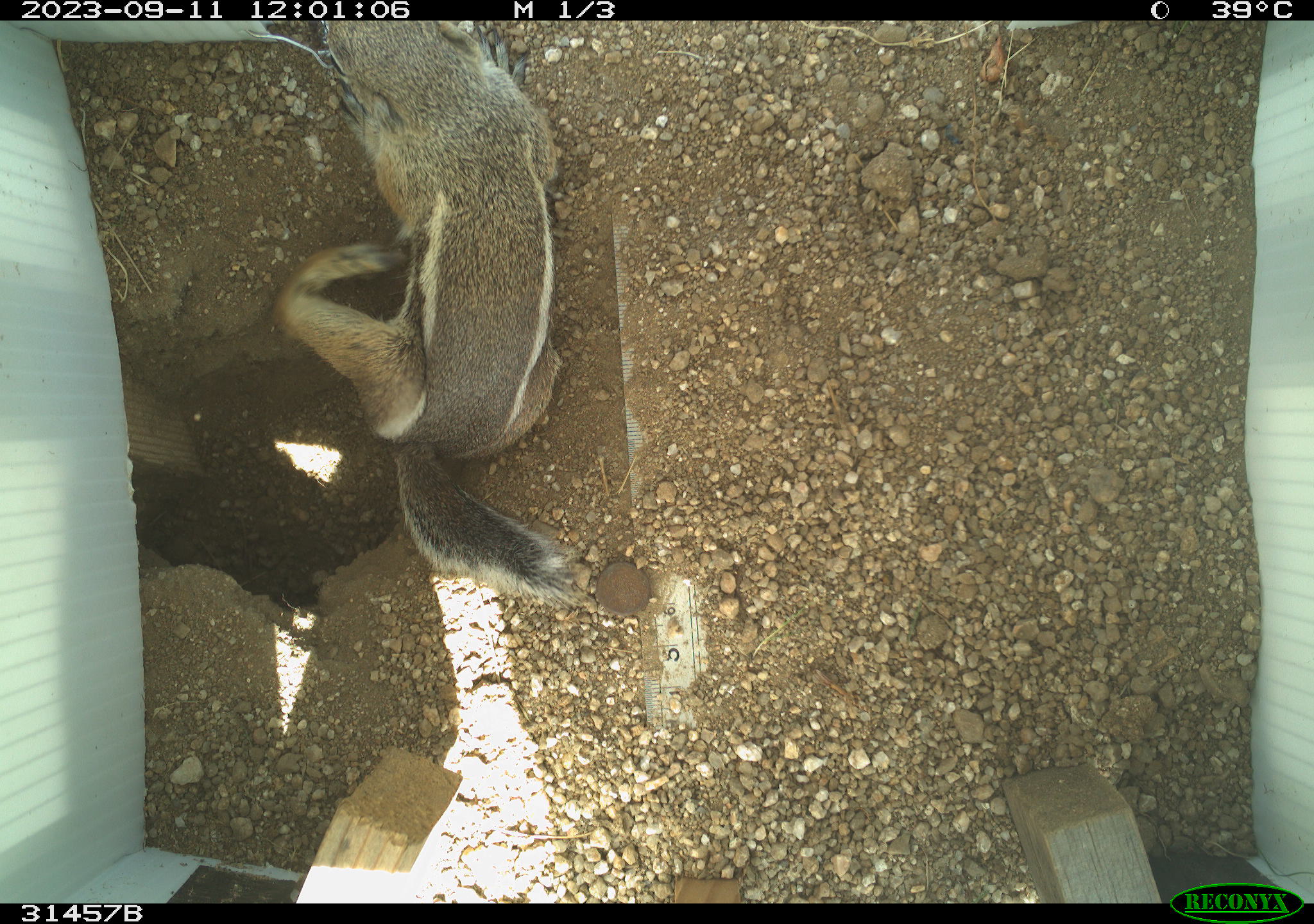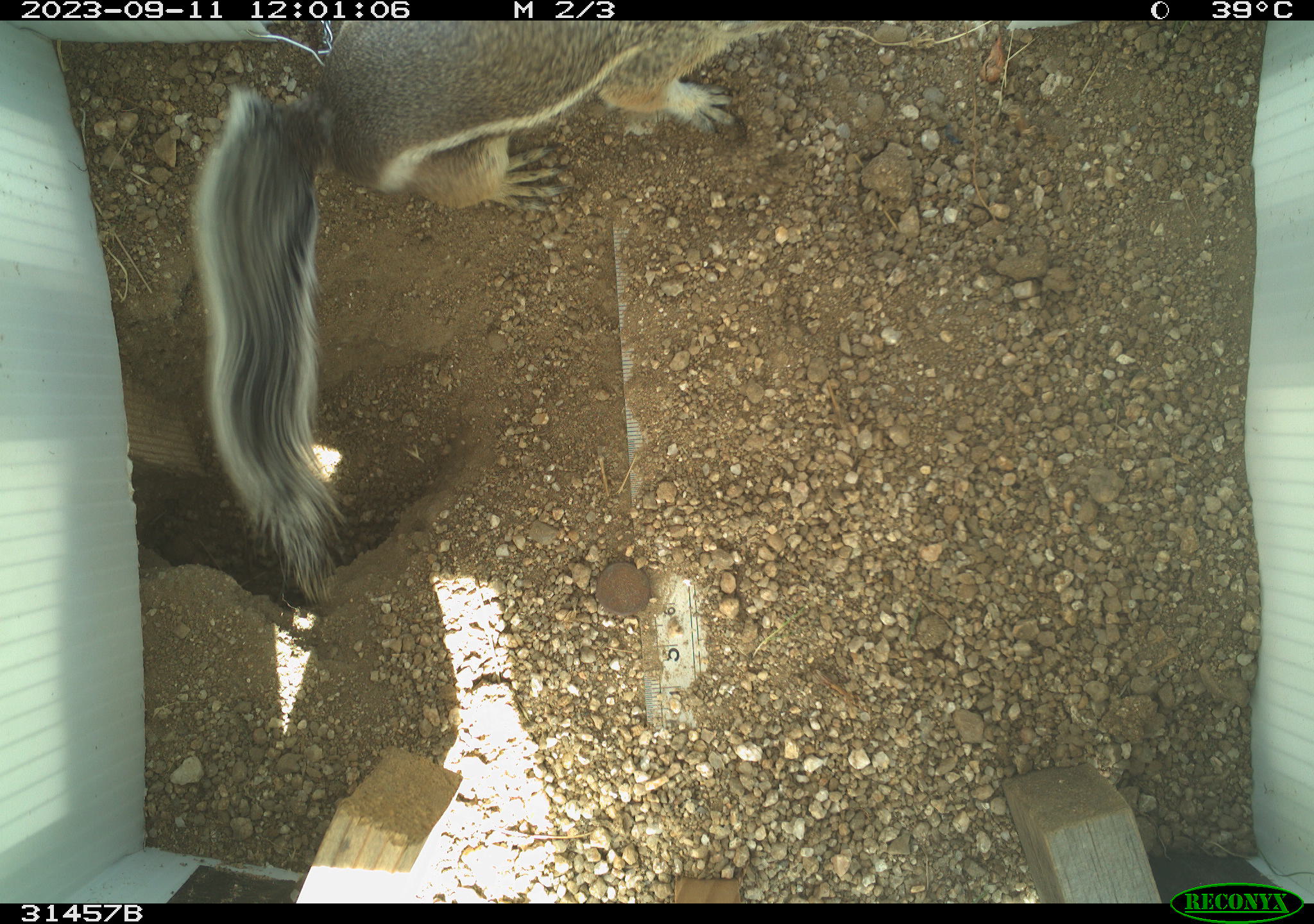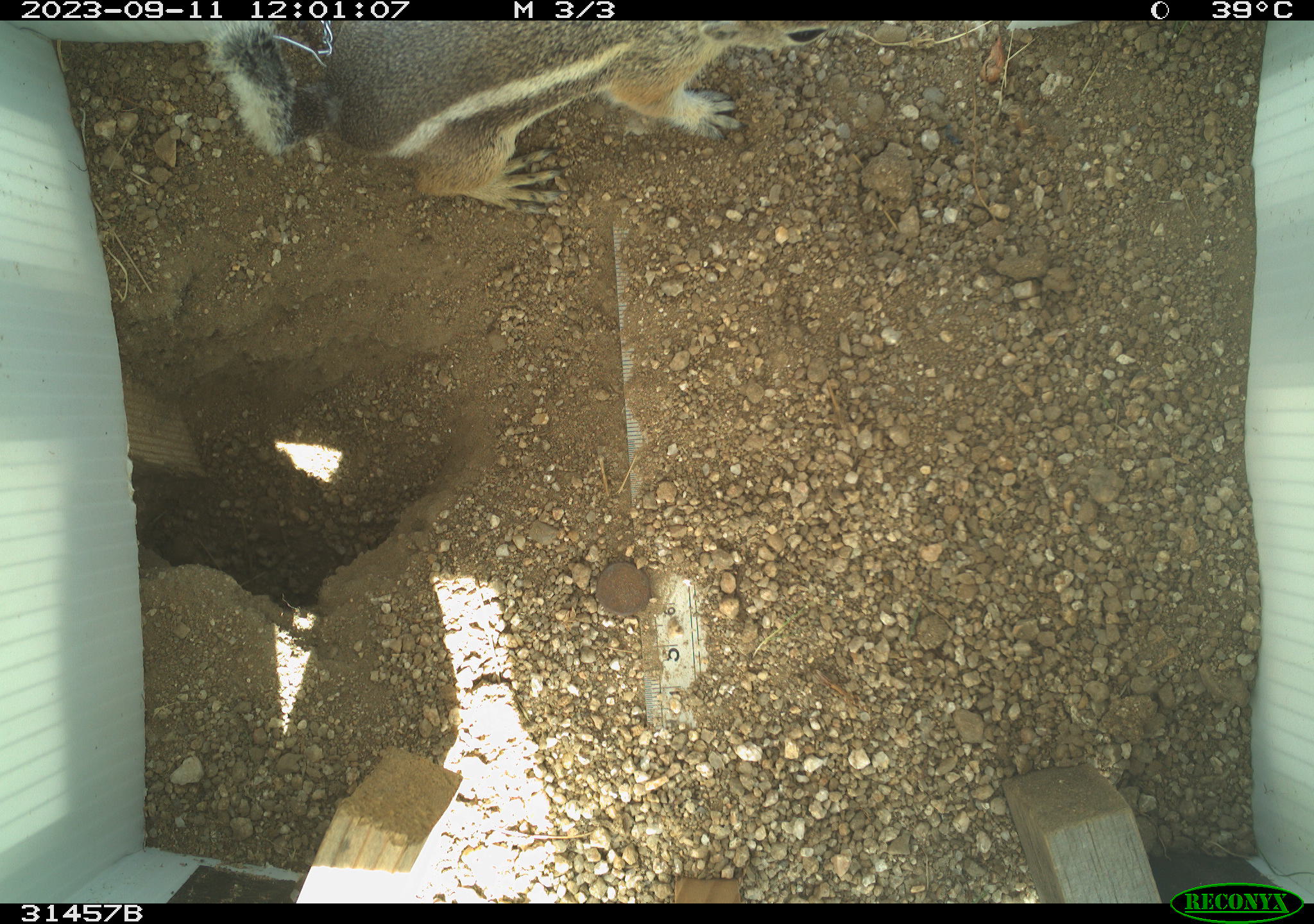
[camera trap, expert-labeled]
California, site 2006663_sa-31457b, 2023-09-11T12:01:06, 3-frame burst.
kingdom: Animalia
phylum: Chordata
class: Mammalia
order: Rodentia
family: Sciuridae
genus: Ammospermophilus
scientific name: Ammospermophilus leucurus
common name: white-tailed antelope squirrel